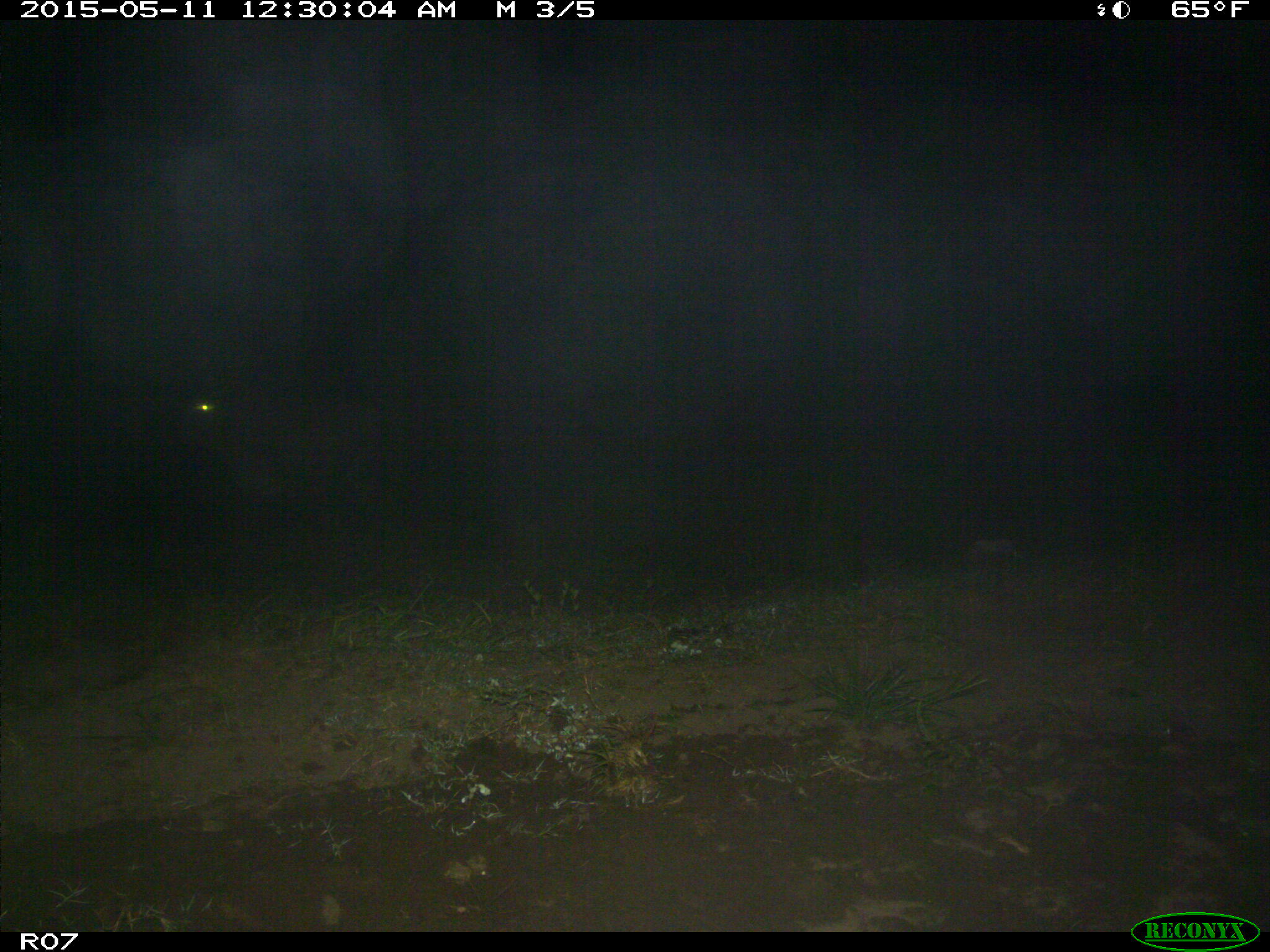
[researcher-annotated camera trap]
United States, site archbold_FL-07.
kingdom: Animalia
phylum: Chordata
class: Mammalia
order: Artiodactyla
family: Bovidae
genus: Bos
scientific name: Bos taurus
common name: domestic cow